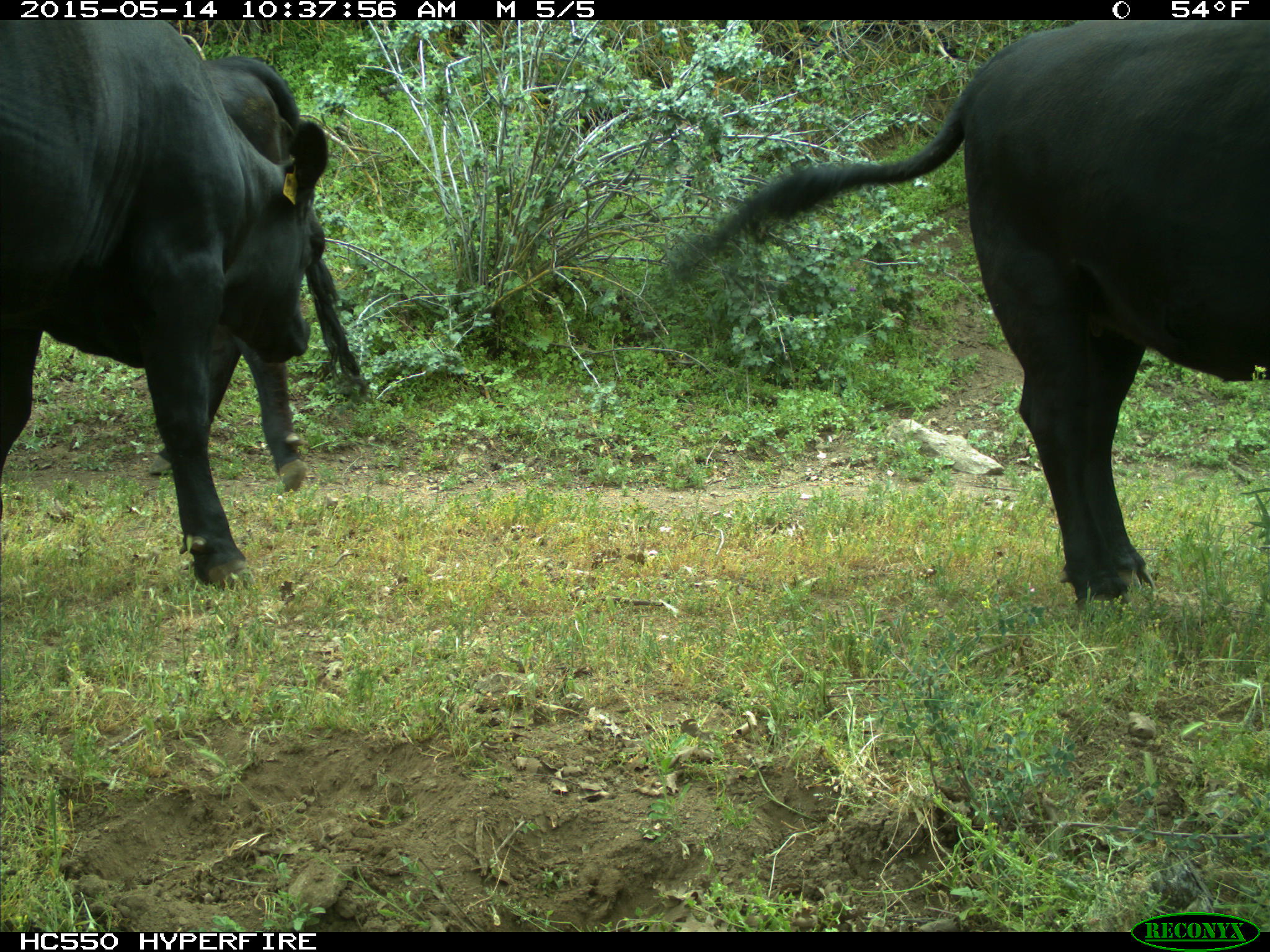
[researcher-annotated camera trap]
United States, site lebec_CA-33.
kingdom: Animalia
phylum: Chordata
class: Mammalia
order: Artiodactyla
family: Bovidae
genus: Bos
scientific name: Bos taurus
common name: domestic cow